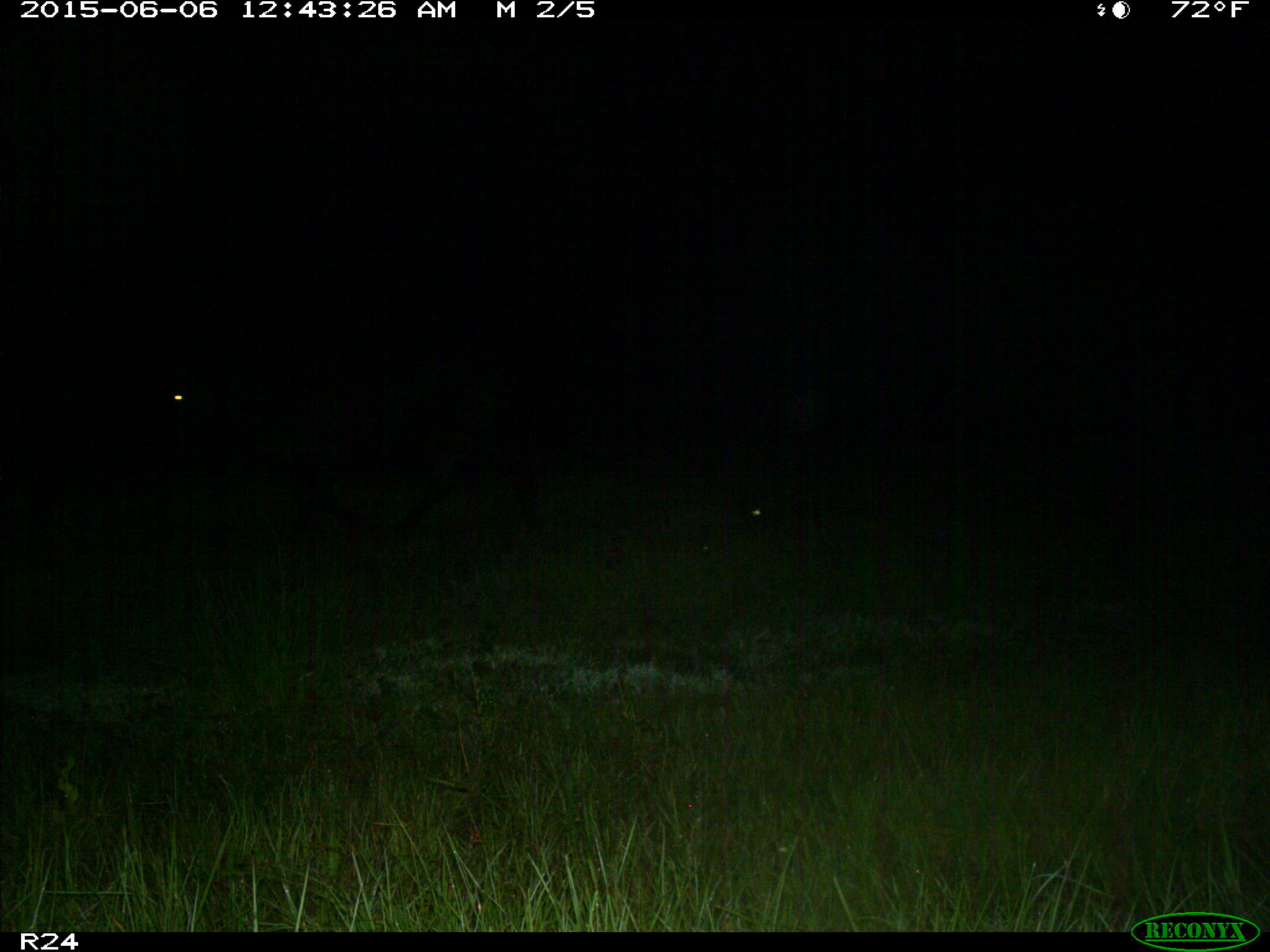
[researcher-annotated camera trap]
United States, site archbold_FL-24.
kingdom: Animalia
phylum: Chordata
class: Mammalia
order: Artiodactyla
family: Bovidae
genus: Bos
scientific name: Bos taurus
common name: domestic cow